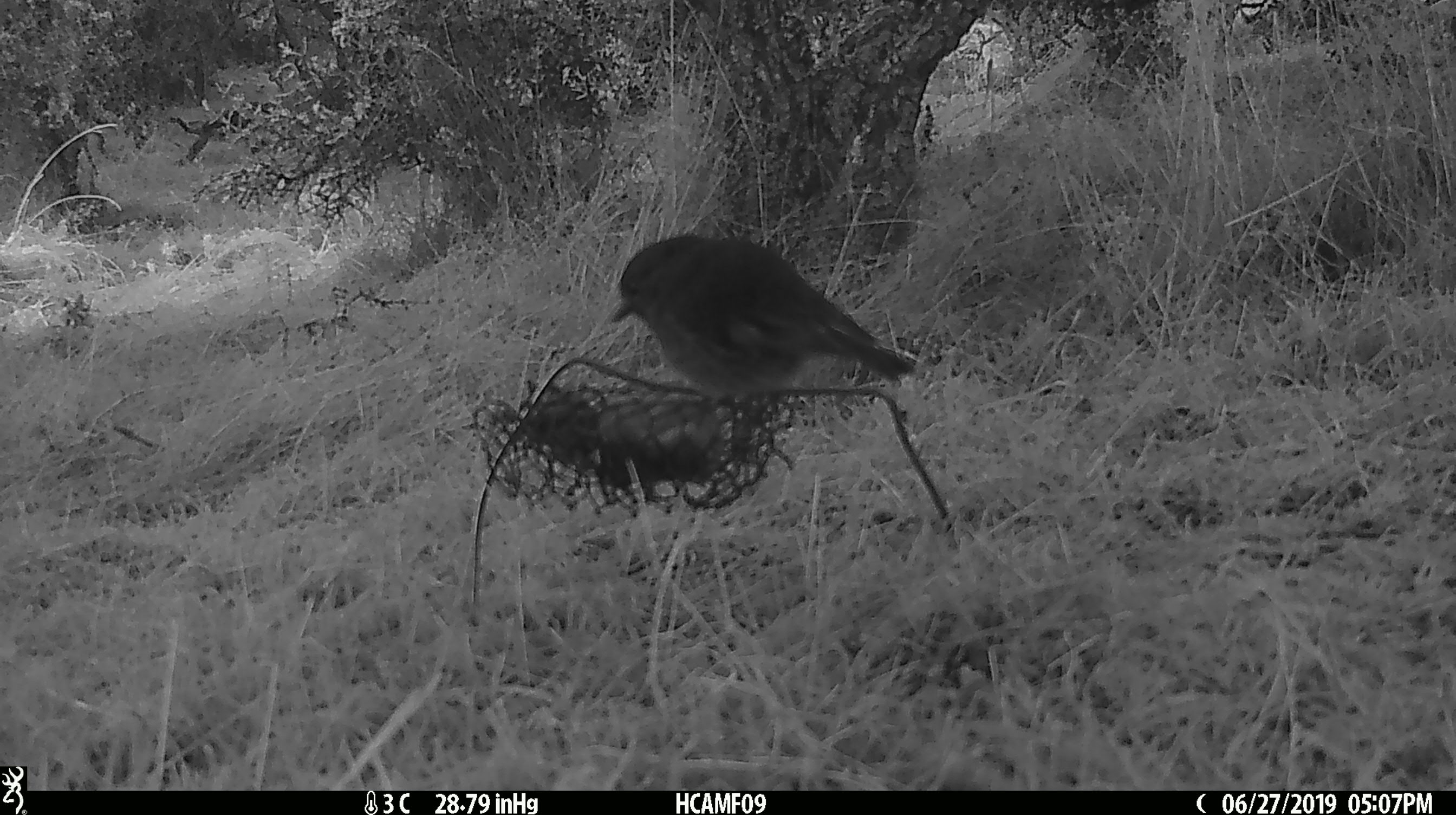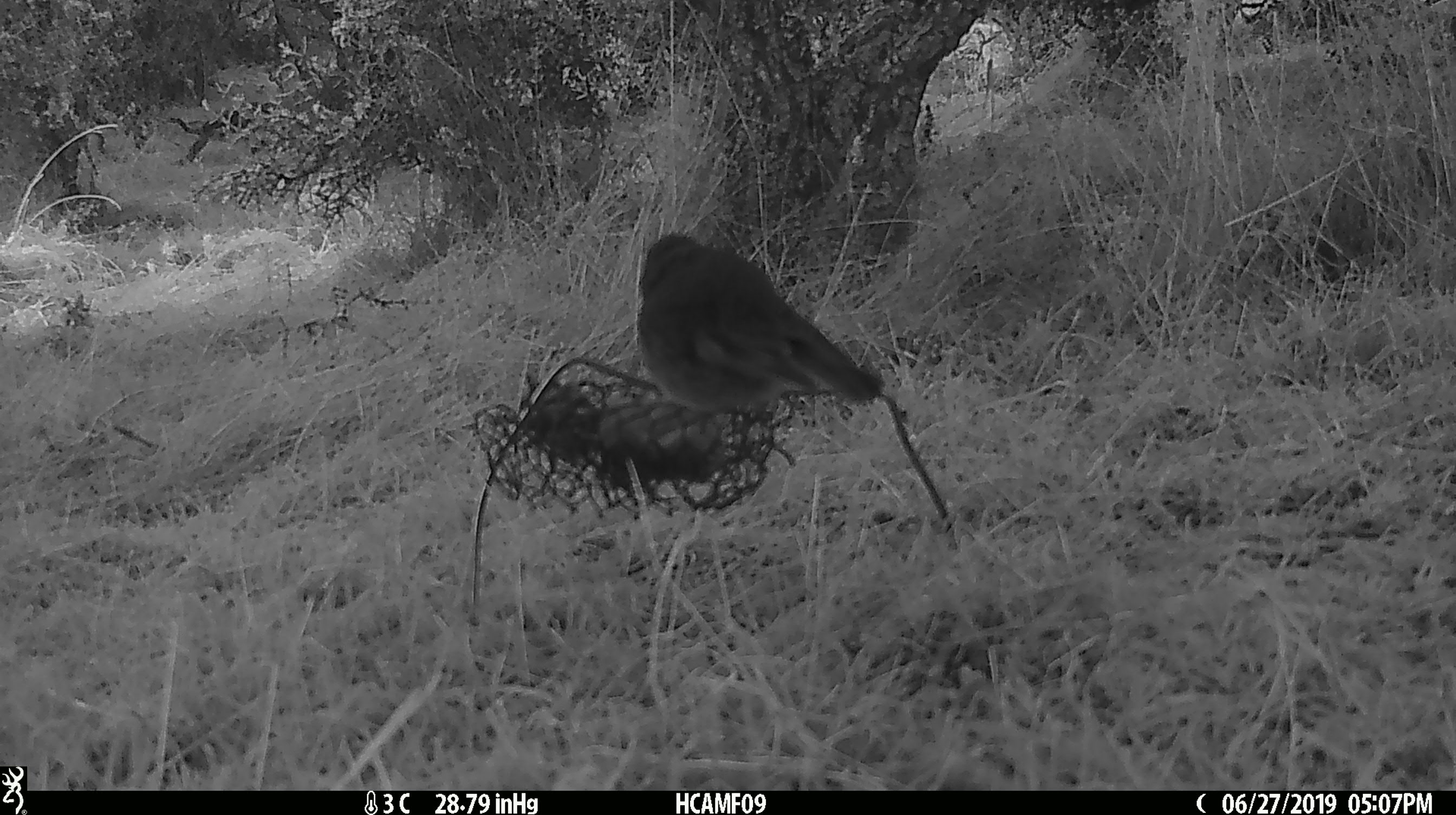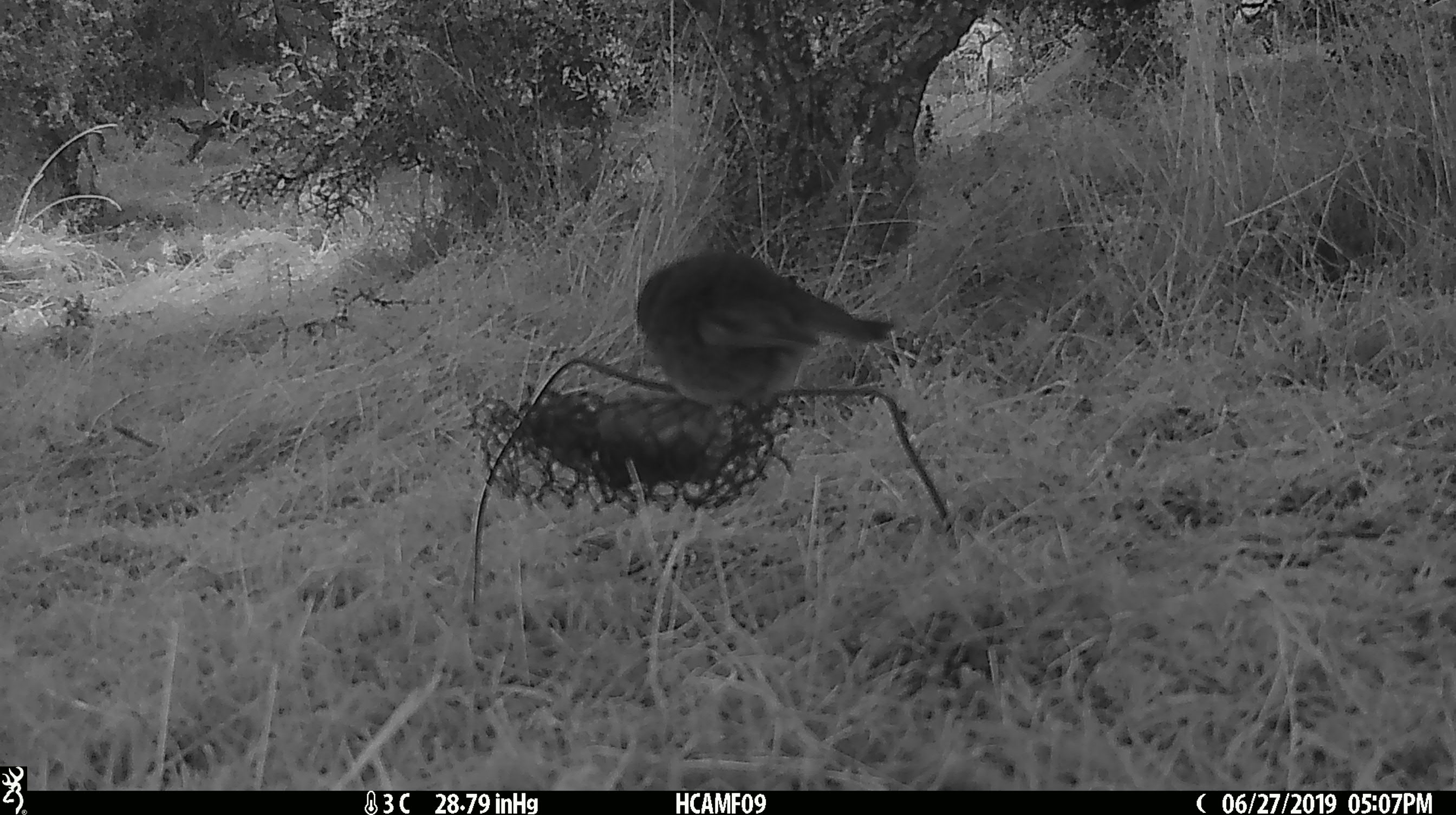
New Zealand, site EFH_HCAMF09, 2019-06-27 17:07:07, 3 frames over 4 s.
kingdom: Animalia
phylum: Chordata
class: Aves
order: Passeriformes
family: Petroicidae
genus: Petroica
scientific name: Petroica australis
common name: new zealand robin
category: robin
Robin (new zealand robin) (Petroica australis).